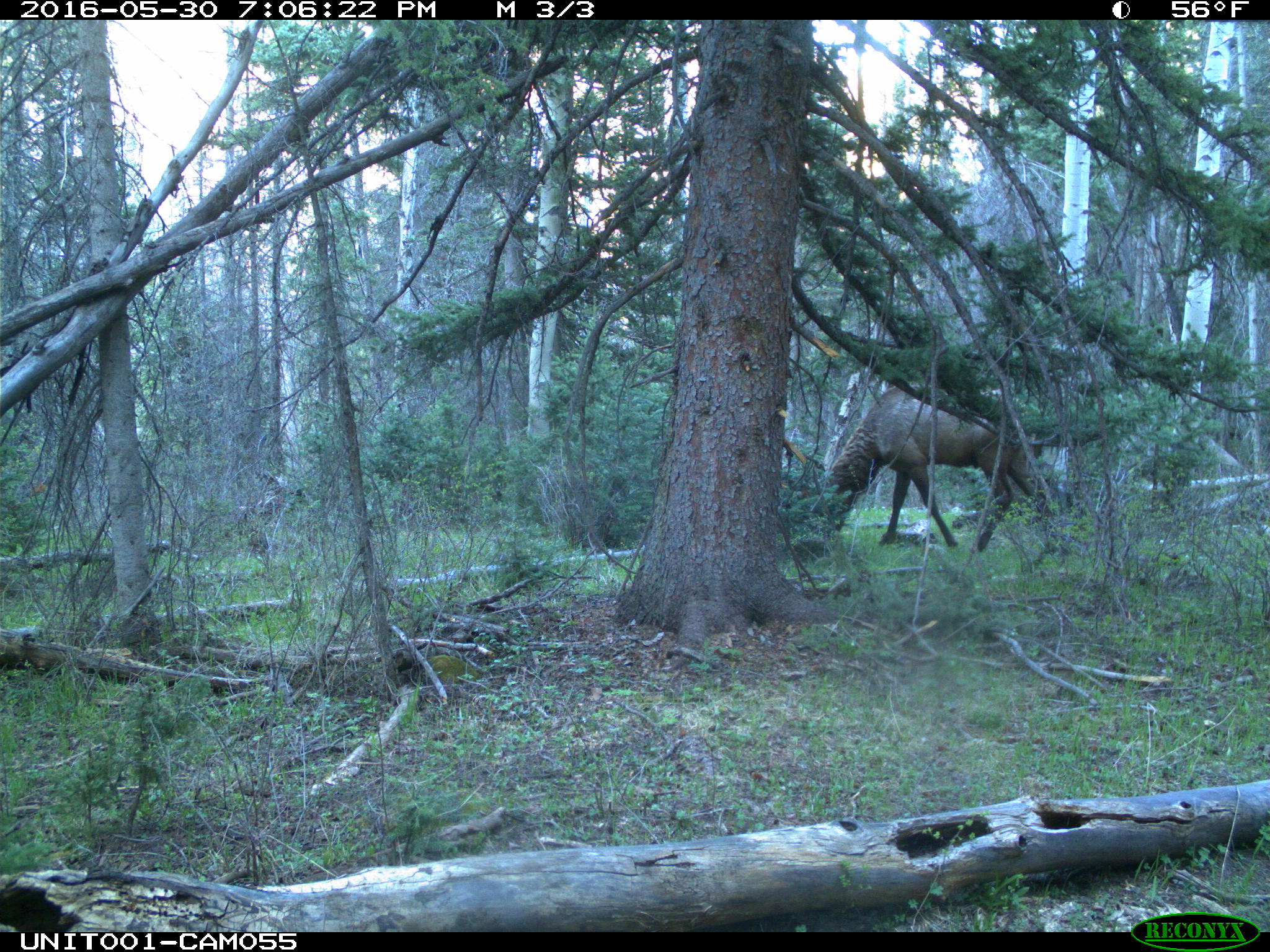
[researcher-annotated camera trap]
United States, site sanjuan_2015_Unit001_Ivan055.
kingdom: Animalia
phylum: Chordata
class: Mammalia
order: Artiodactyla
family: Cervidae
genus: Cervus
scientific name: Cervus elaphus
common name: red deer